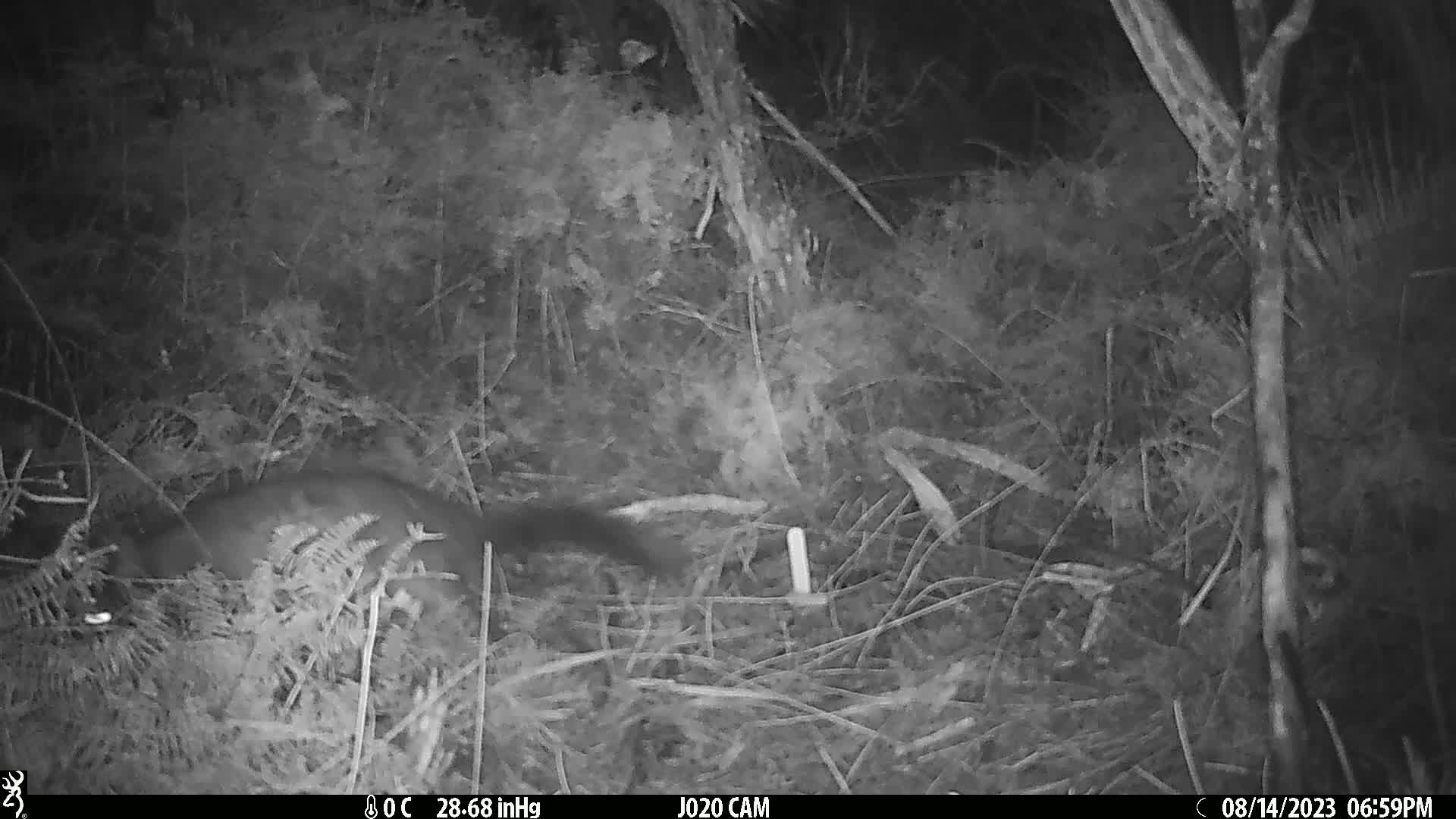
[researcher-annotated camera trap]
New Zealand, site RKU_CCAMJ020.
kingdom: Animalia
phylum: Chordata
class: Mammalia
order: Diprotodontia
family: Phalangeridae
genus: Trichosurus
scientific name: Trichosurus vulpecula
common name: common brushtail possum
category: possum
Possum (common brushtail possum) (Trichosurus vulpecula).